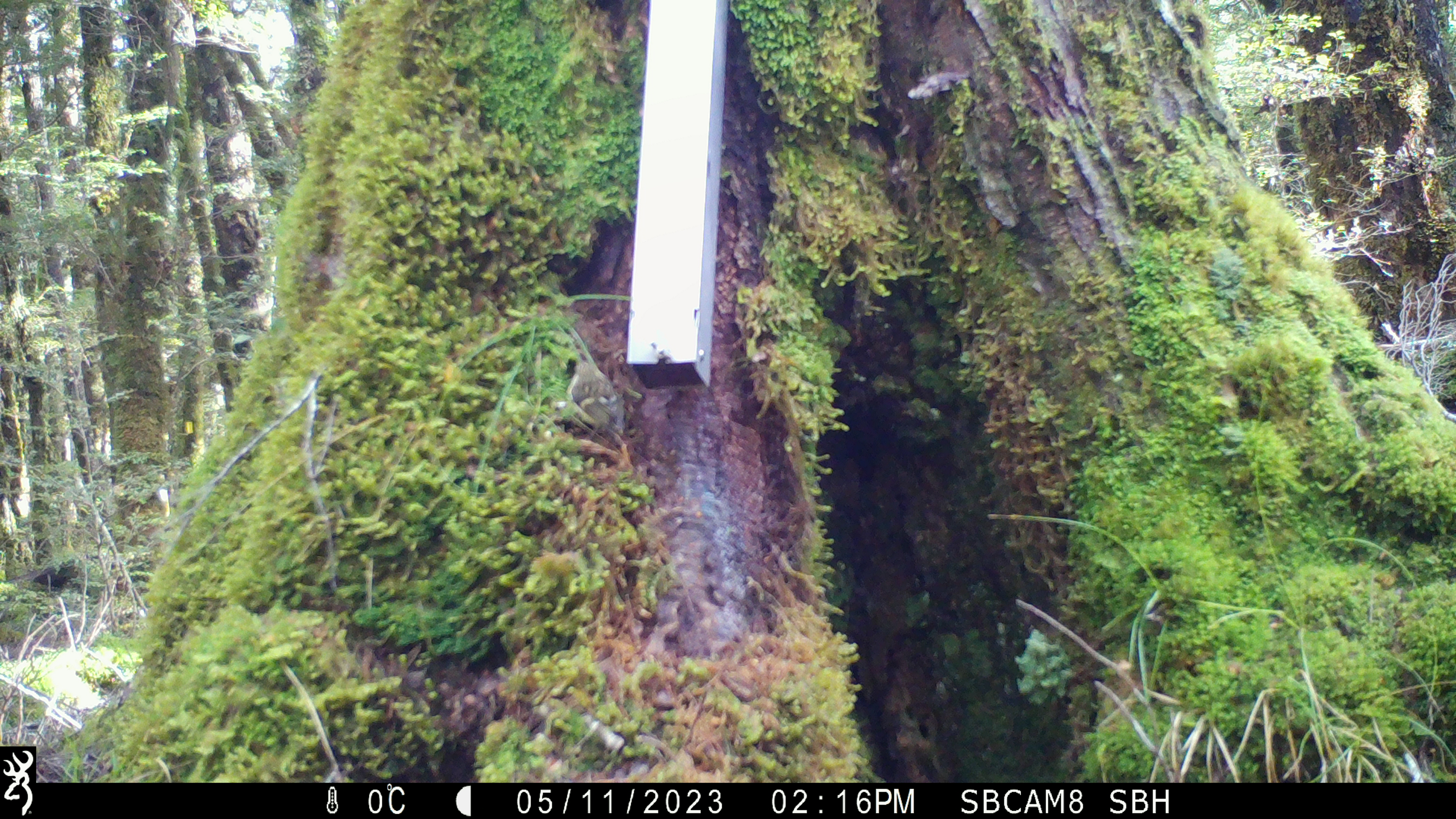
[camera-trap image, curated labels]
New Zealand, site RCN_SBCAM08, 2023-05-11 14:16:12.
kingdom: Animalia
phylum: Chordata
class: Aves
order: Passeriformes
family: Acanthisittidae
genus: Acanthisitta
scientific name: Acanthisitta chloris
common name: rifleman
Rifleman (Acanthisitta chloris).